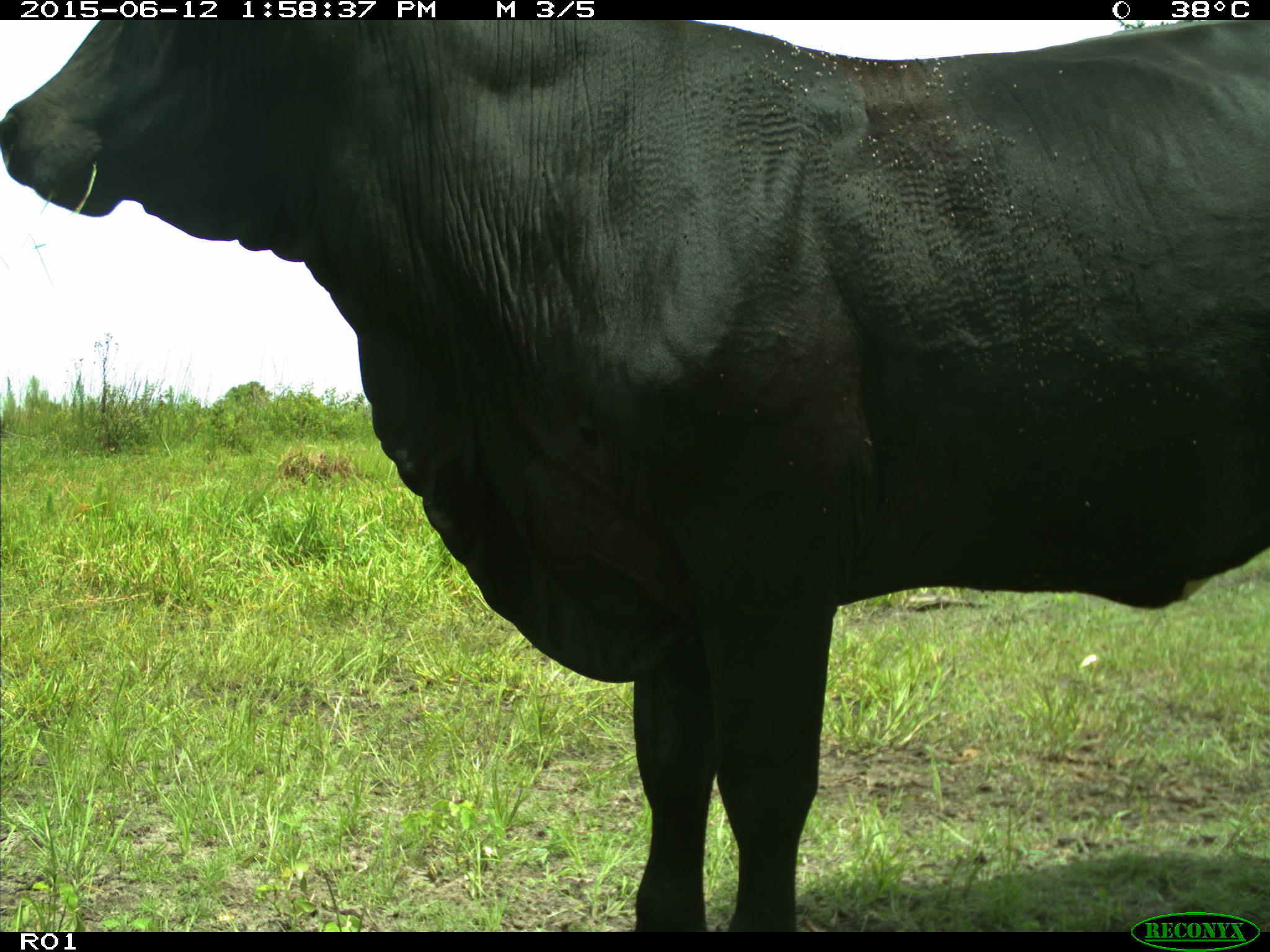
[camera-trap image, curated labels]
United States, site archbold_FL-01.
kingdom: Animalia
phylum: Chordata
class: Mammalia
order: Artiodactyla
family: Bovidae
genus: Bos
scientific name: Bos taurus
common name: domestic cow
Bos taurus (domestic cow).